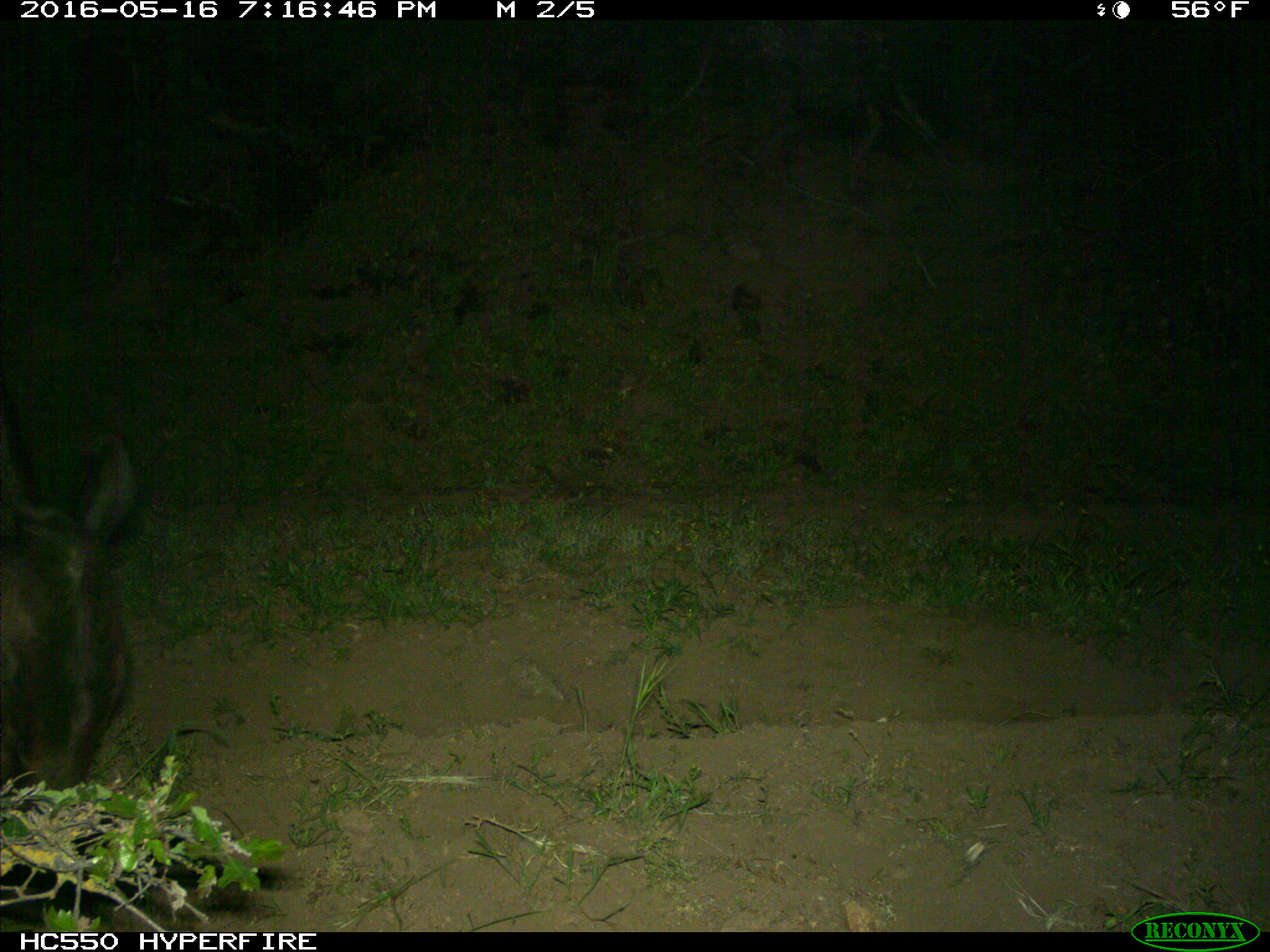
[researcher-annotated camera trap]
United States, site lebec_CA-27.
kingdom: Animalia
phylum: Chordata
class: Mammalia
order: Artiodactyla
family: Bovidae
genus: Bos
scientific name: Bos taurus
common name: domestic cow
Bos taurus (domestic cow).